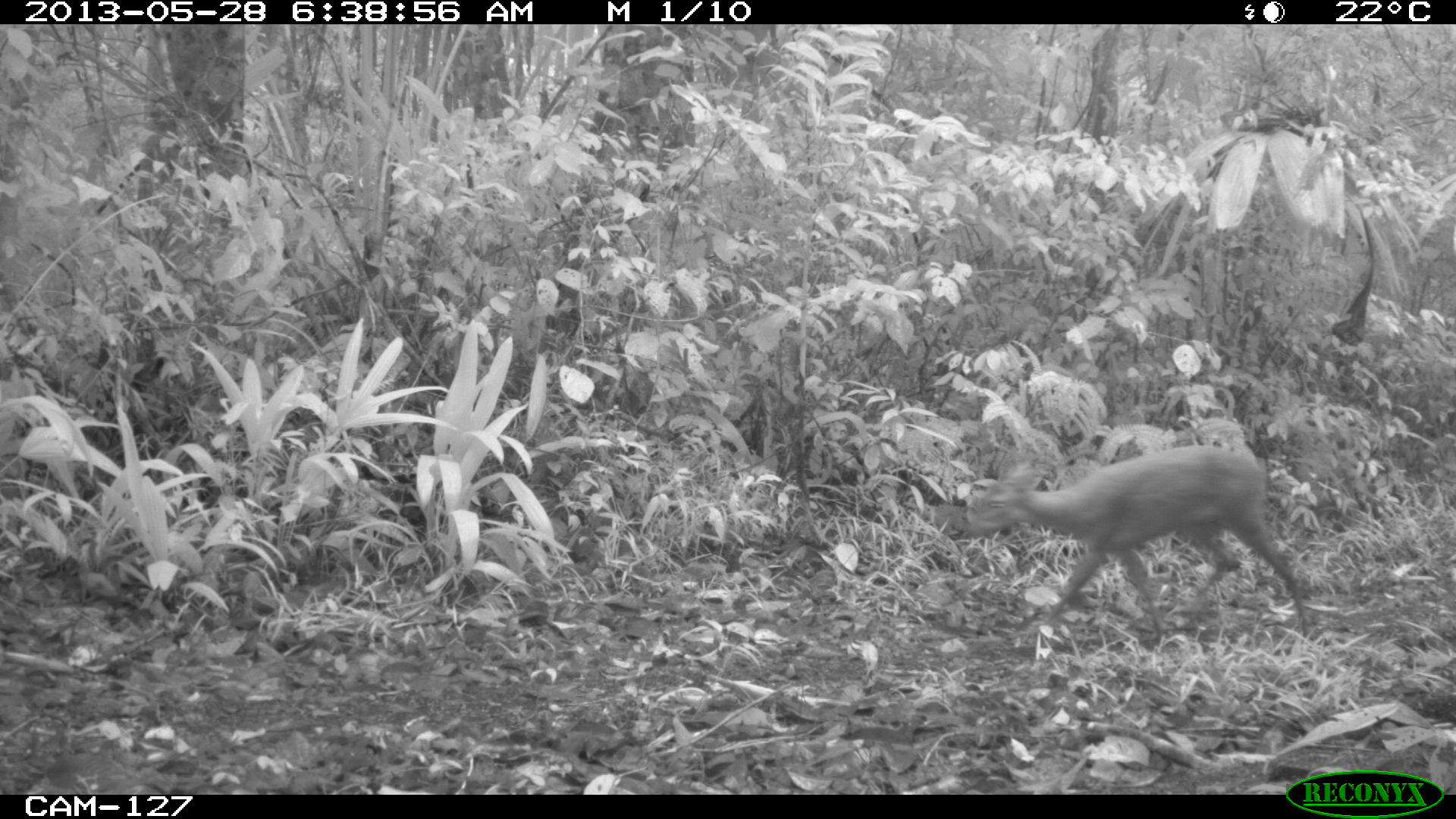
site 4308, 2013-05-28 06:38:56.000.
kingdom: Animalia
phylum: Chordata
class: Mammalia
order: Artiodactyla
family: Cervidae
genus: Mazama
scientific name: Mazama temama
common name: central american red brocket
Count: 1.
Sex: female.